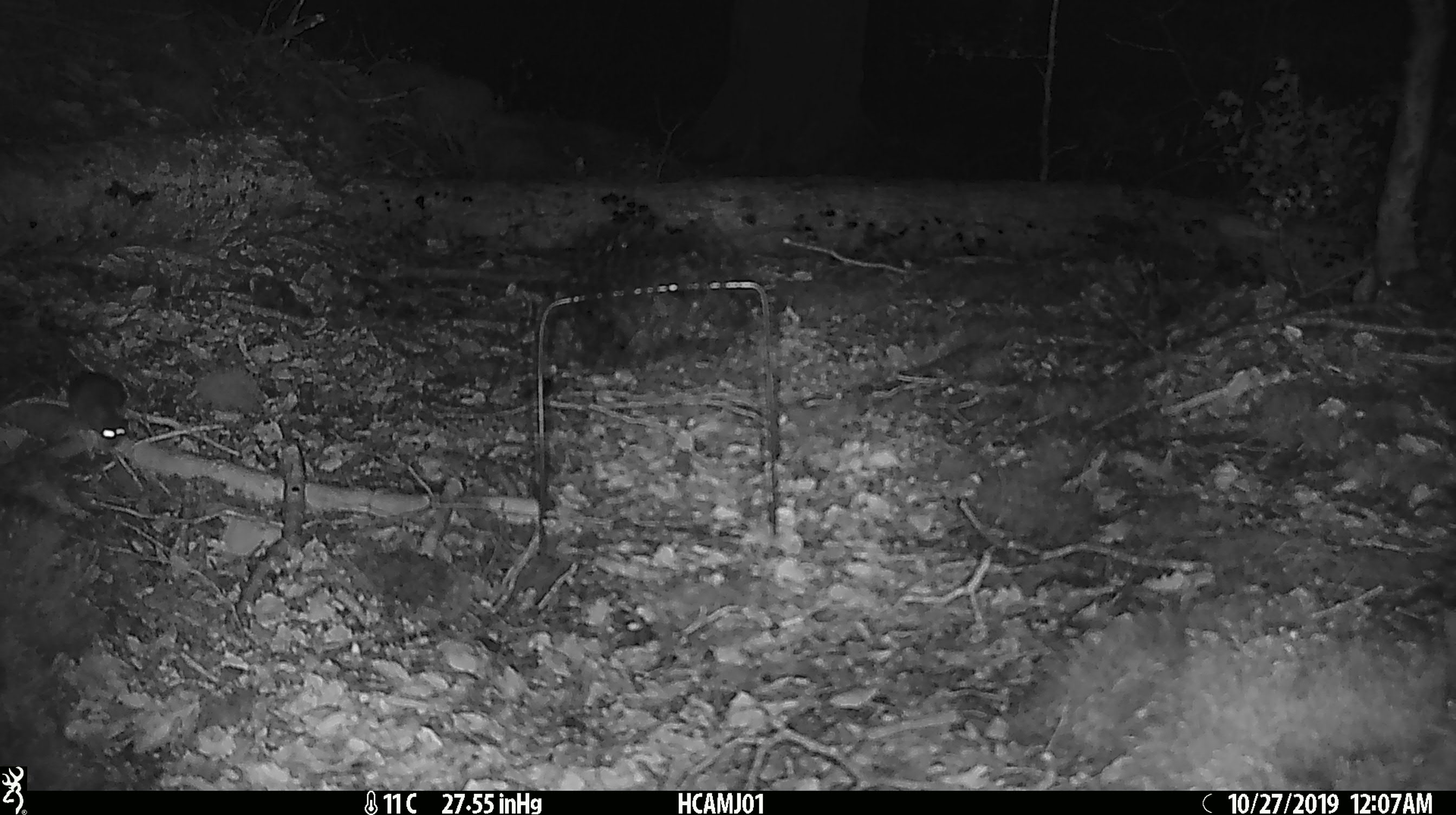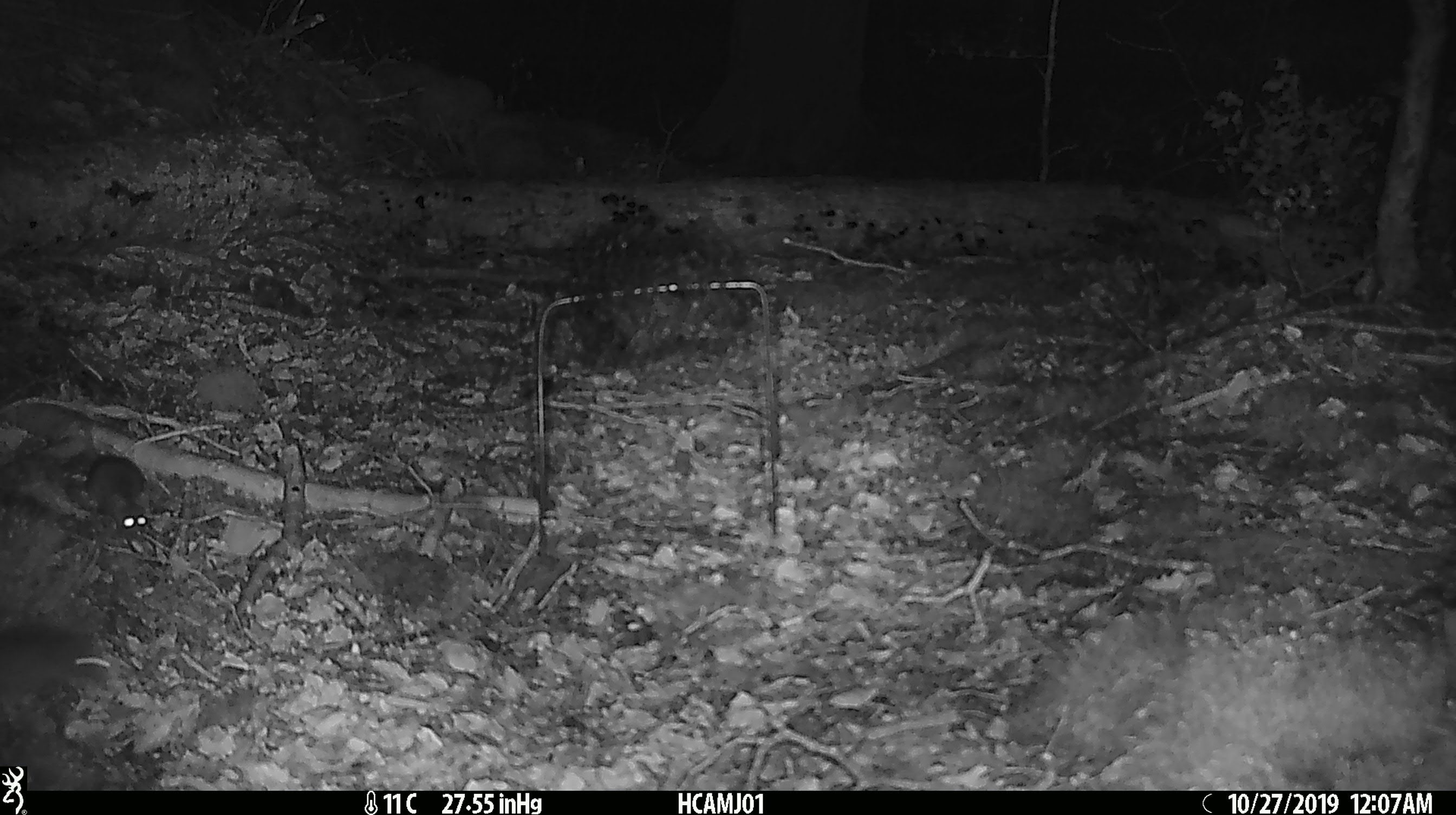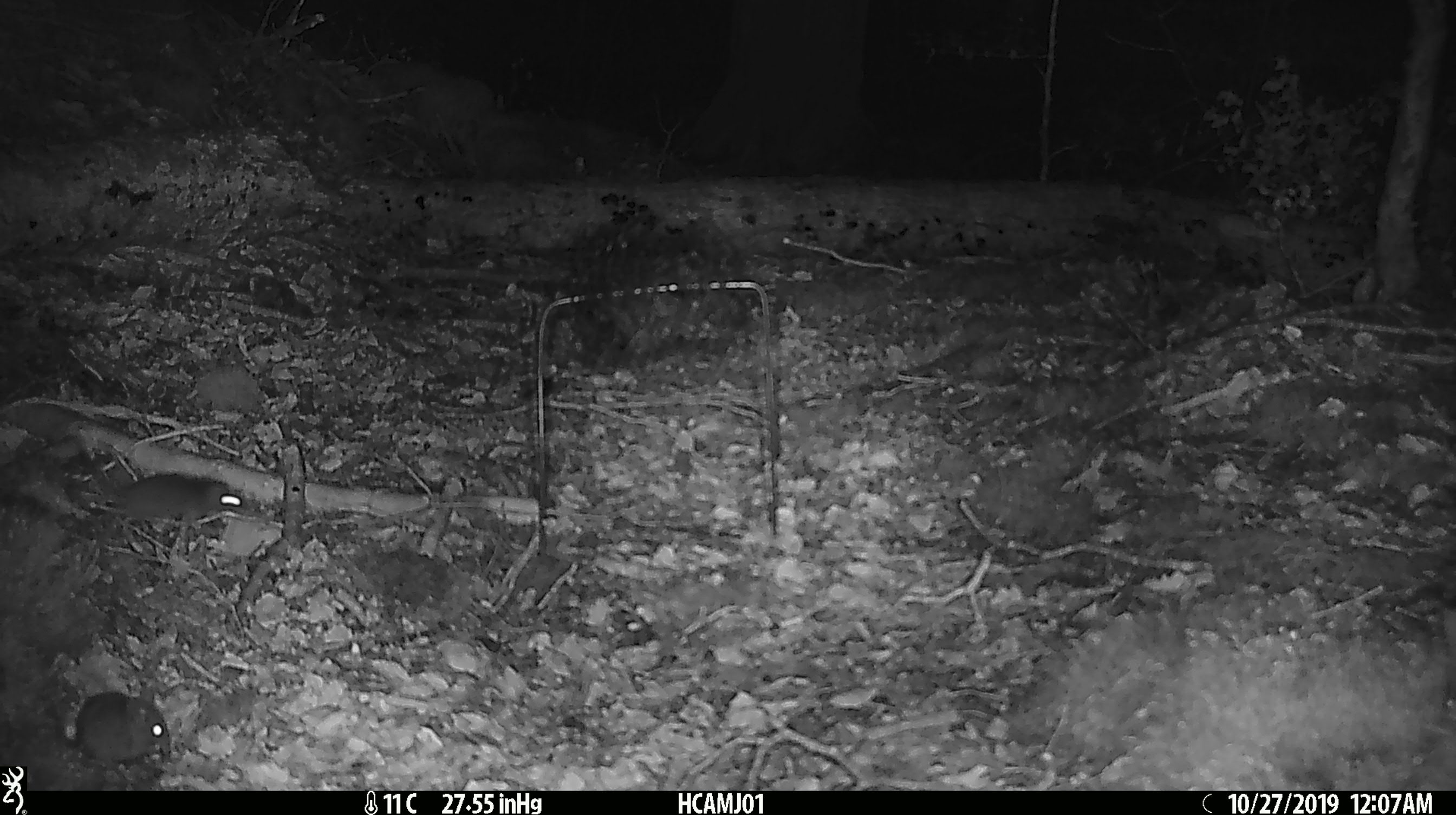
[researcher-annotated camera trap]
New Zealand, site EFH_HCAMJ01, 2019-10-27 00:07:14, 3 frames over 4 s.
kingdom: Animalia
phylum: Chordata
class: Mammalia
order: Rodentia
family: Muridae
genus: Mus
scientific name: Mus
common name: mouse